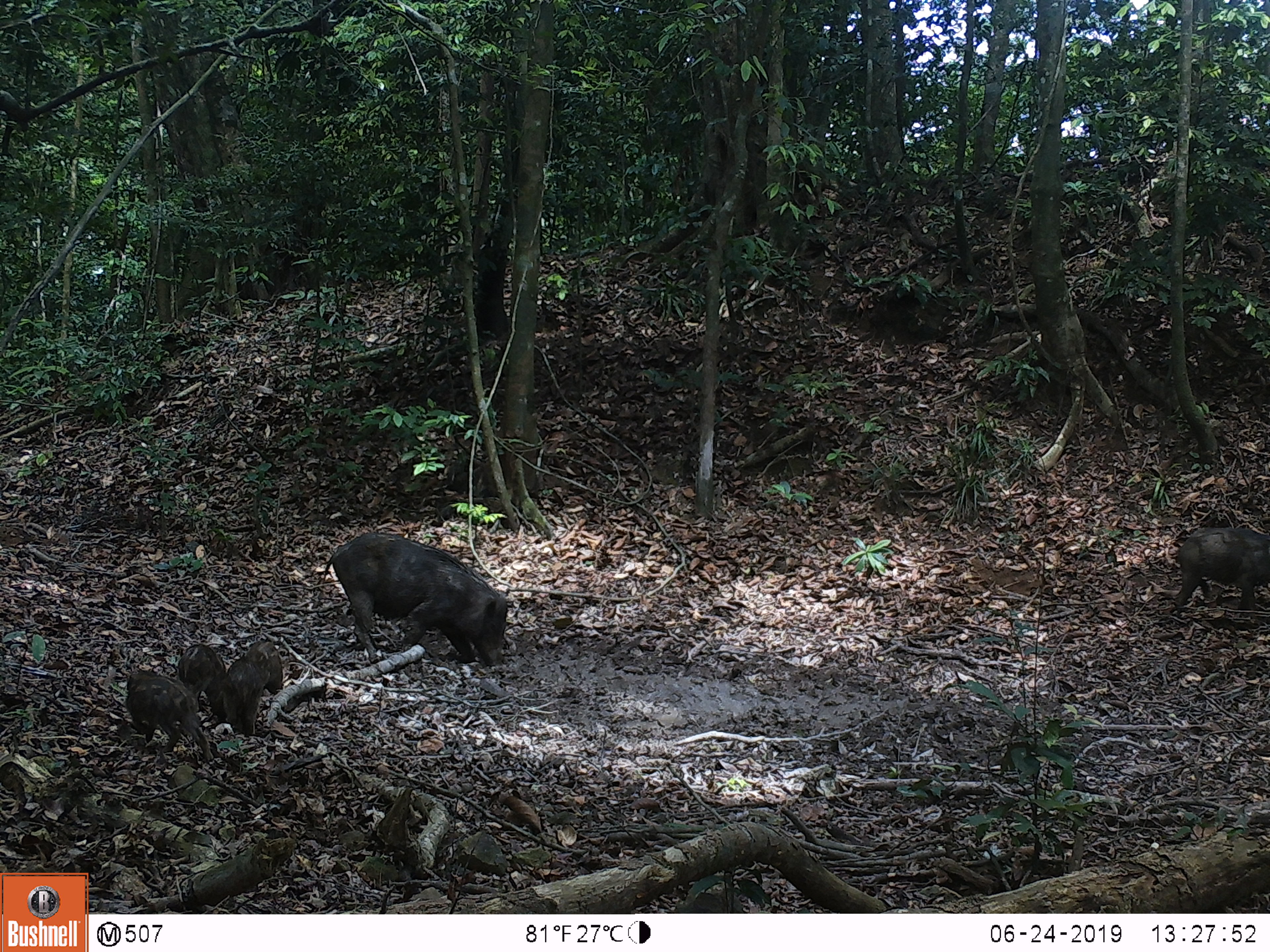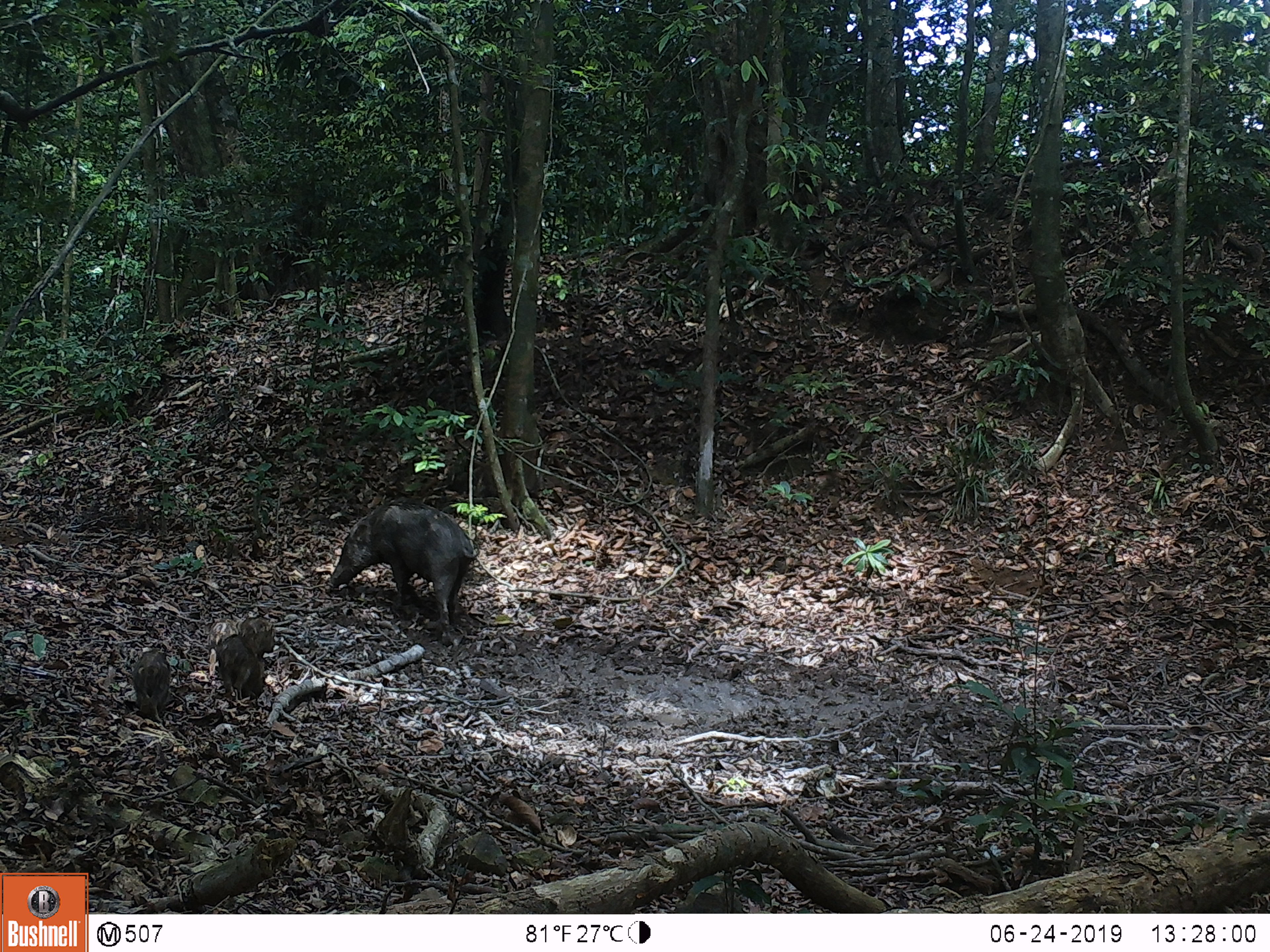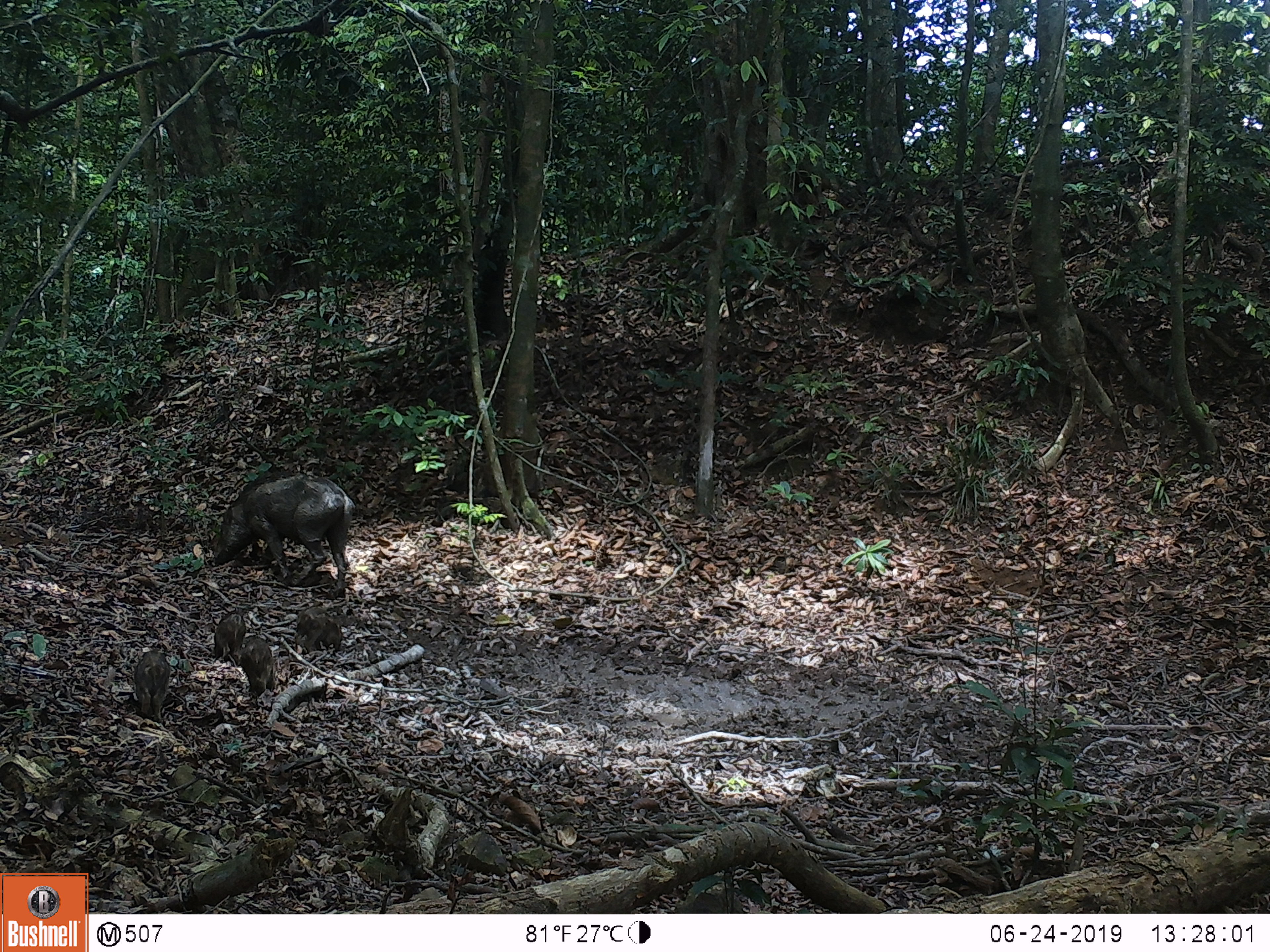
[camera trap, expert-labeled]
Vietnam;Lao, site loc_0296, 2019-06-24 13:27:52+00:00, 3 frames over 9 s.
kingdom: Animalia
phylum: Chordata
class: Mammalia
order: Artiodactyla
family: Suidae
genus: Sus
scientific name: Sus scrofa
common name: eurasian wild pig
Eurasian wild pig (Sus scrofa). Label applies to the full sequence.